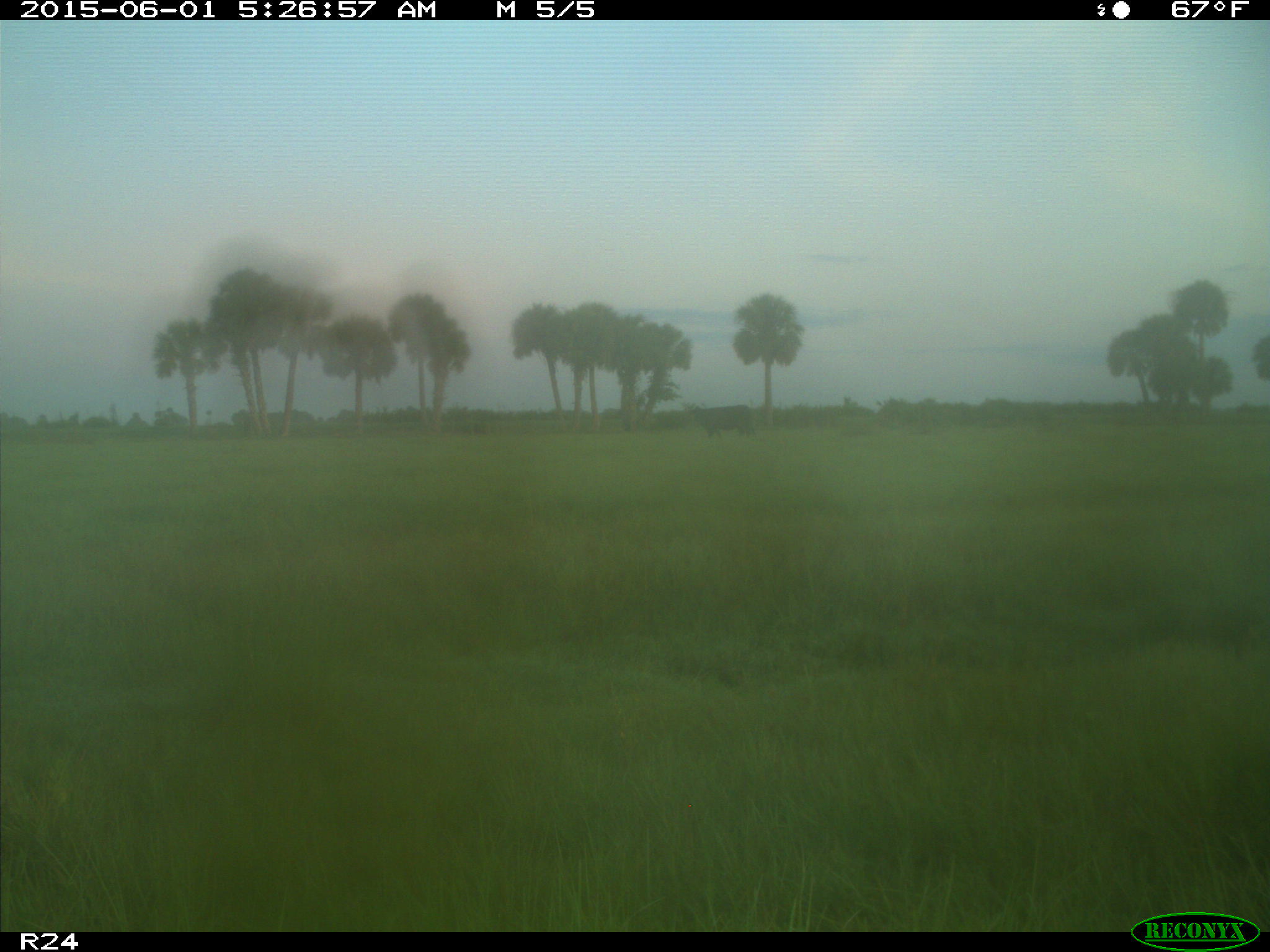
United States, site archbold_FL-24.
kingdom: Animalia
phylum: Chordata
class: Mammalia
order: Artiodactyla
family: Bovidae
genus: Bos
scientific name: Bos taurus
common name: domestic cow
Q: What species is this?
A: Bos taurus (domestic cow).